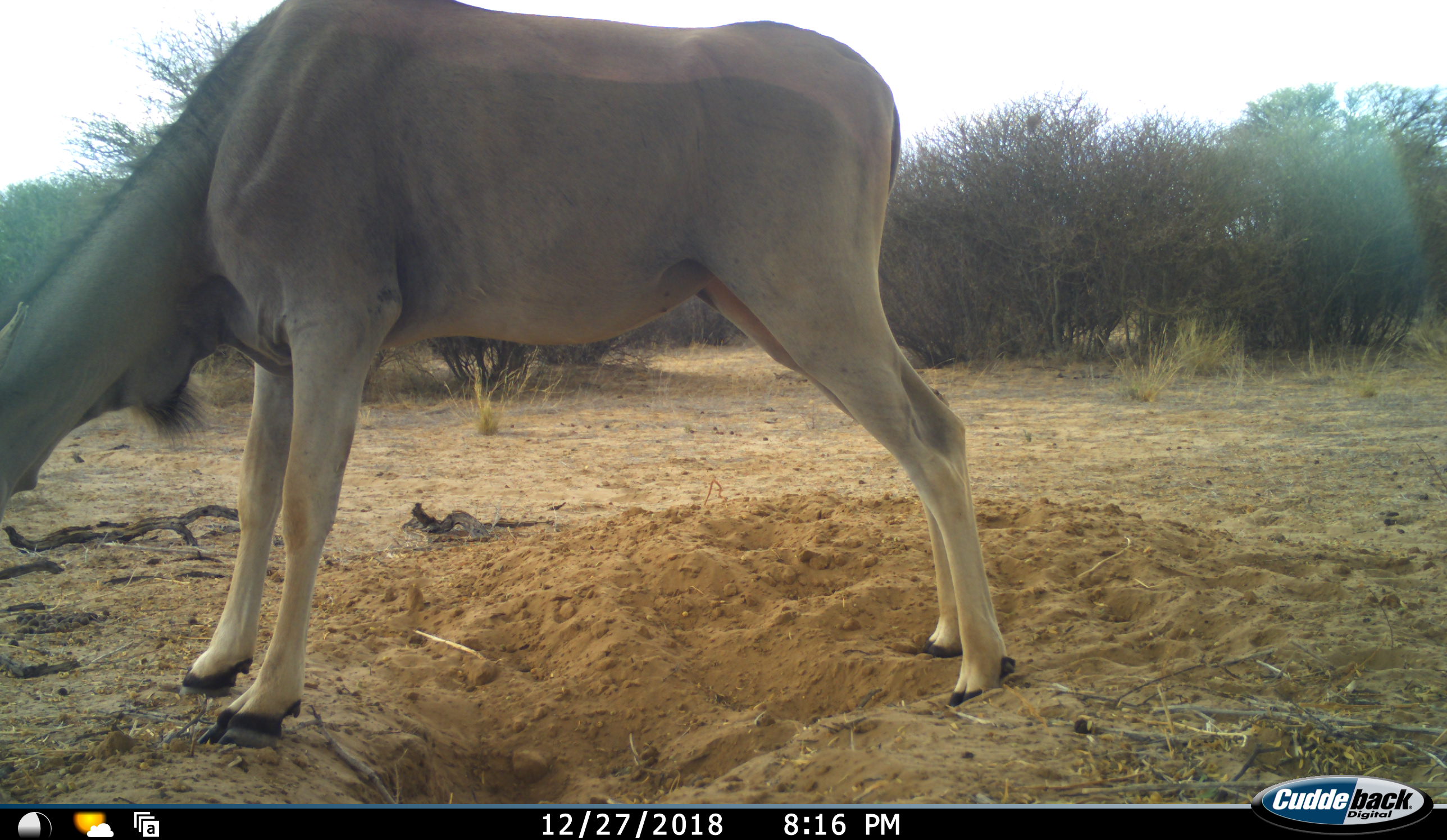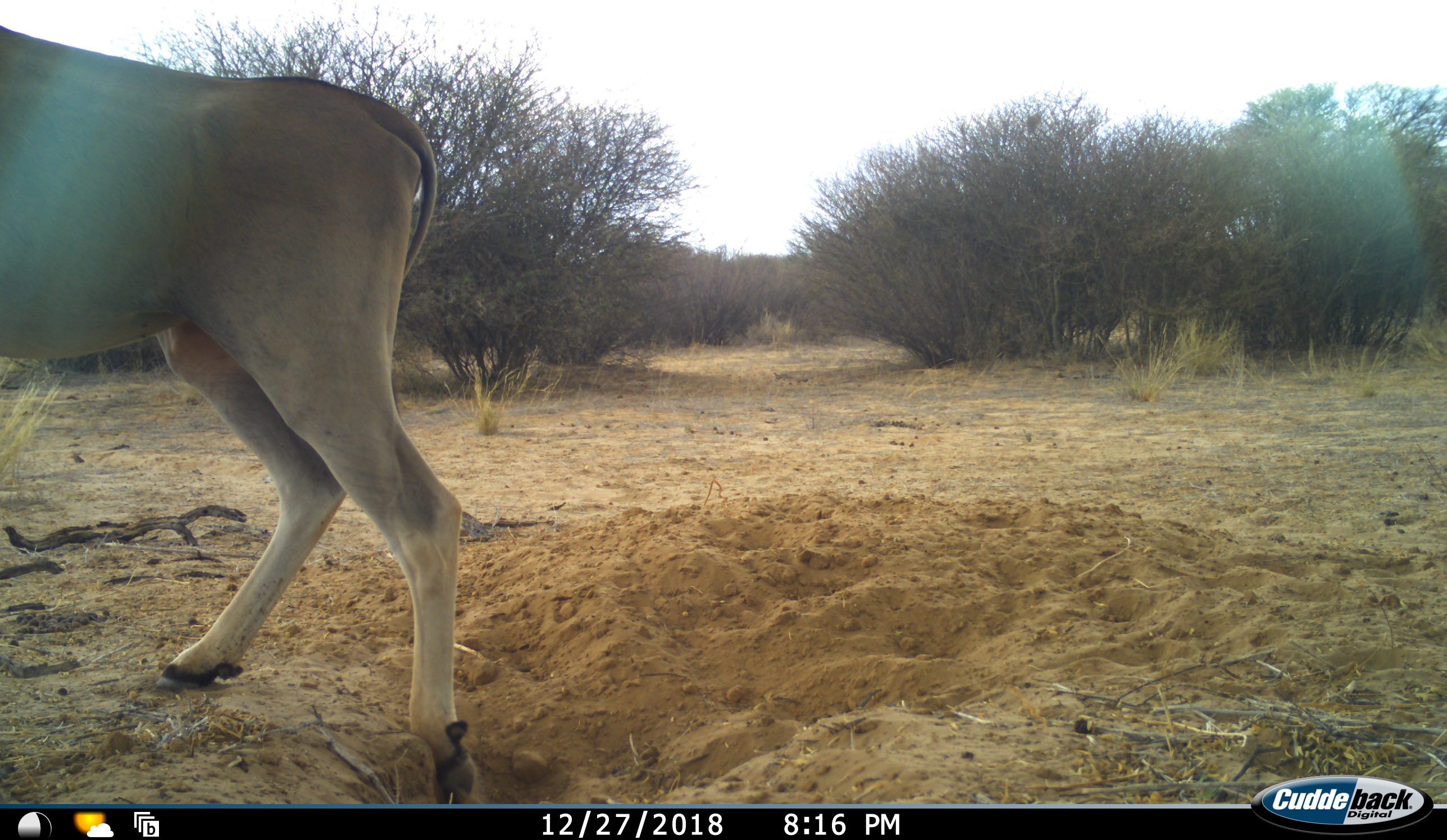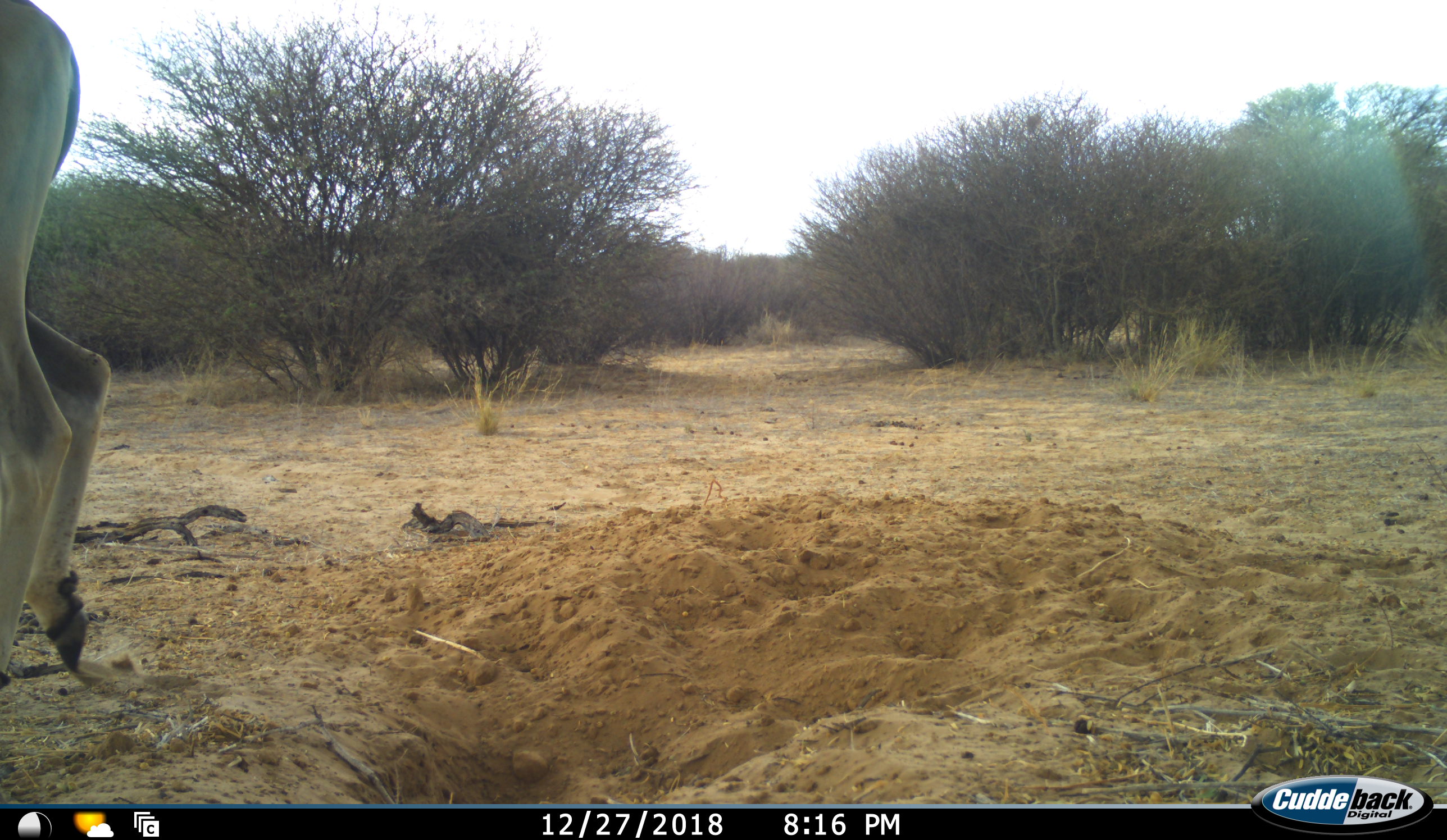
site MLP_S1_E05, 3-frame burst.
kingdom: Animalia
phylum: Chordata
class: Mammalia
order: Artiodactyla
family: Bovidae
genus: Tragelaphus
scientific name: Tragelaphus oryx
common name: eland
Eland (Tragelaphus oryx), count 1. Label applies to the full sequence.